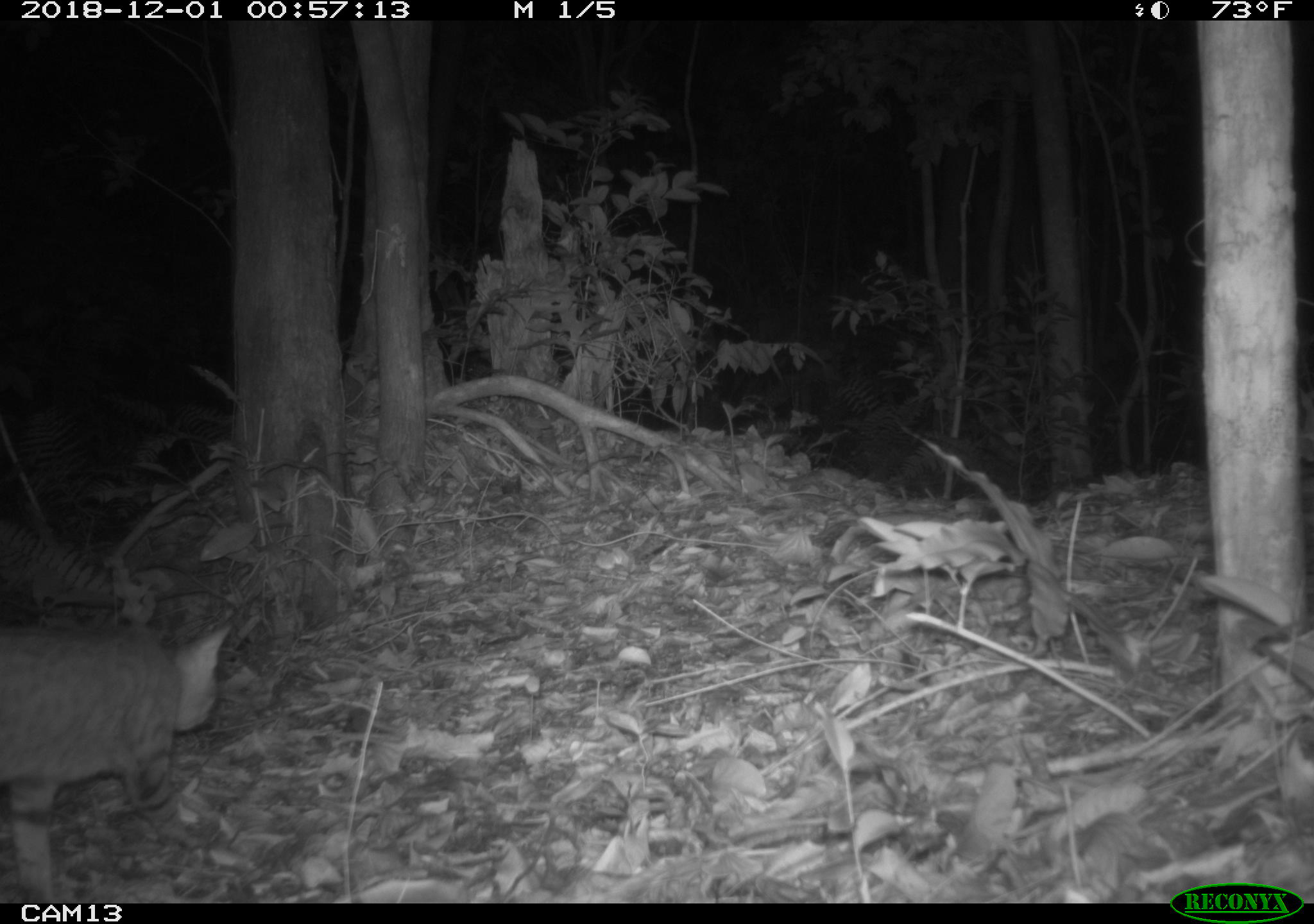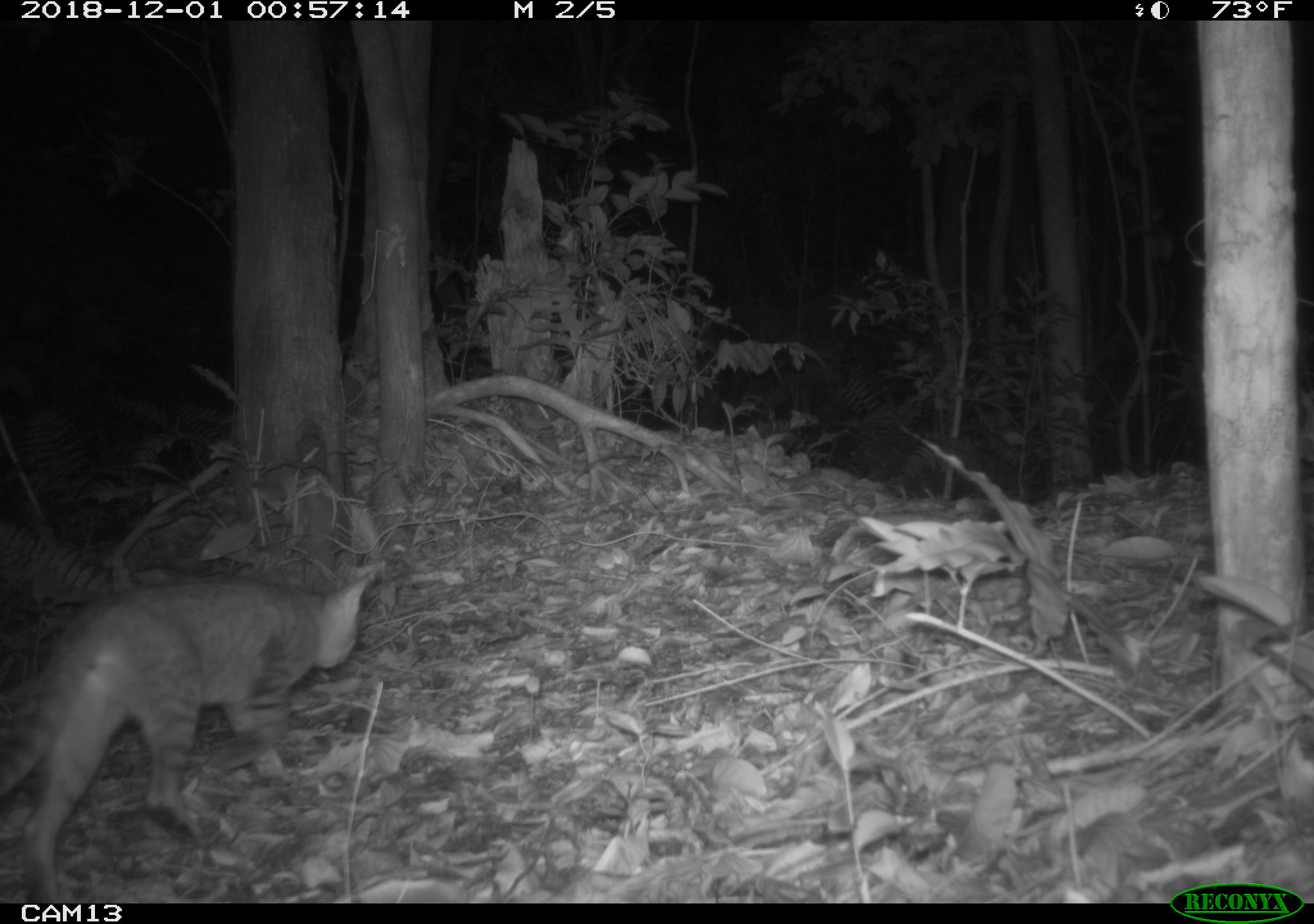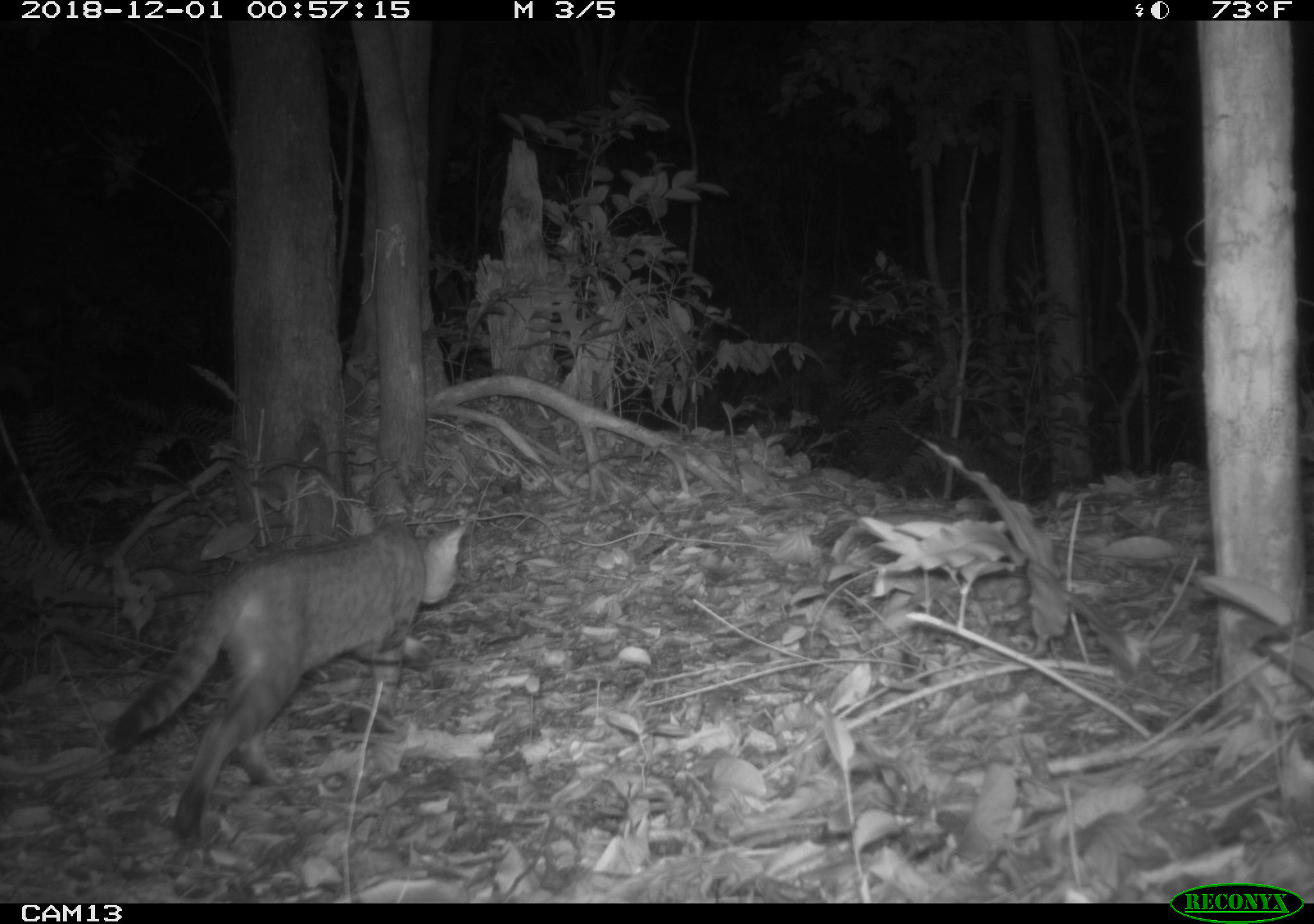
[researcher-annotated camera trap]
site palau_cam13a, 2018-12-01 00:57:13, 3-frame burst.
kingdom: Animalia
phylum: Chordata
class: Mammalia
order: Carnivora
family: Felidae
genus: Felis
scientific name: Felis catus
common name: cat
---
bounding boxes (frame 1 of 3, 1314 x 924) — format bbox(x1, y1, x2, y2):
cat: bbox(0, 611, 232, 900)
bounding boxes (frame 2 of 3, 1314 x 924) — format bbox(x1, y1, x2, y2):
cat: bbox(4, 564, 379, 900)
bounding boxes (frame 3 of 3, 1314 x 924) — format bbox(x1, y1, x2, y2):
cat: bbox(103, 513, 470, 846)